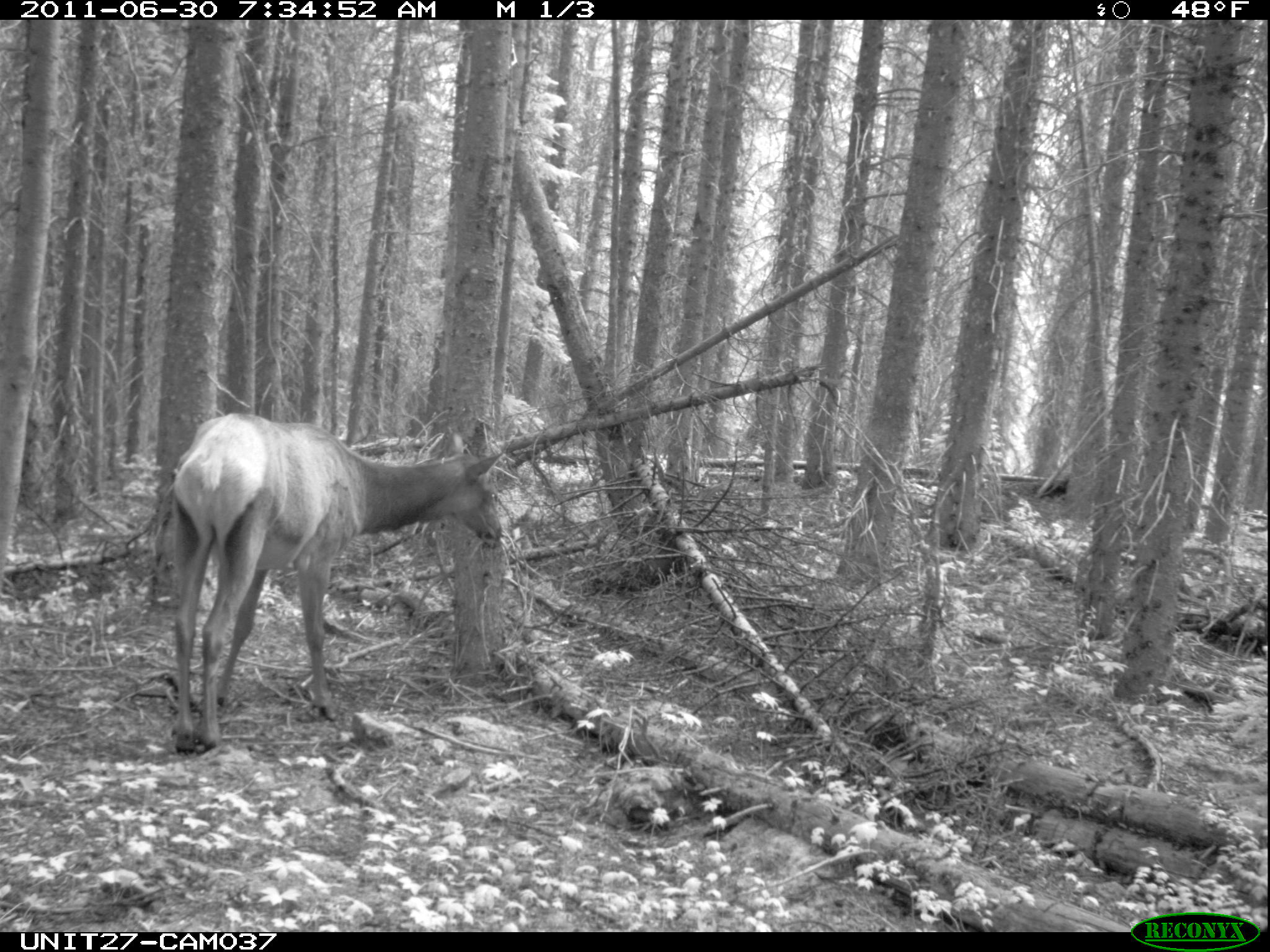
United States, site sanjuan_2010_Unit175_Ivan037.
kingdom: Animalia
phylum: Chordata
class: Mammalia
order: Artiodactyla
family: Cervidae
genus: Cervus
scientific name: Cervus elaphus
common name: red deer